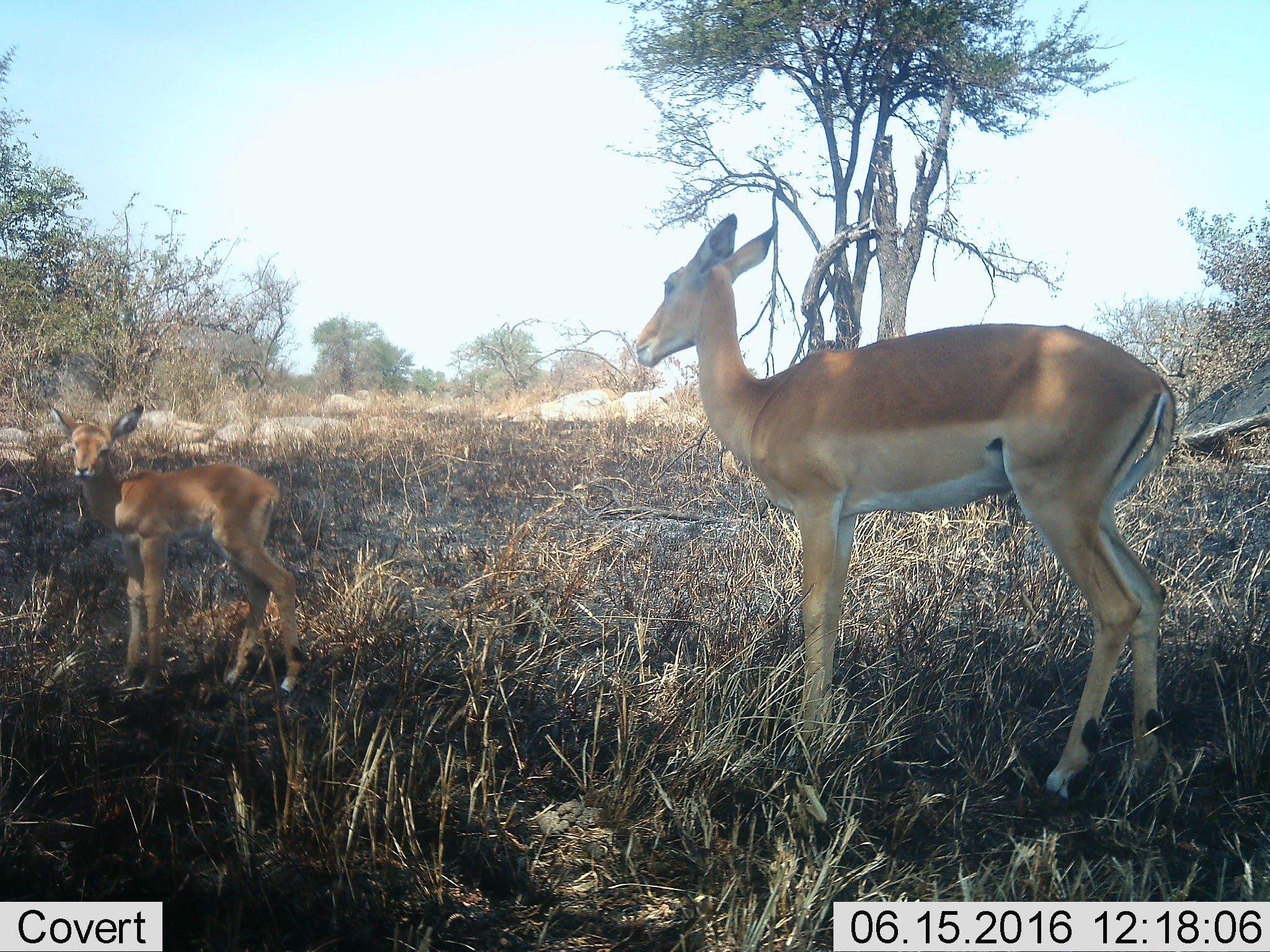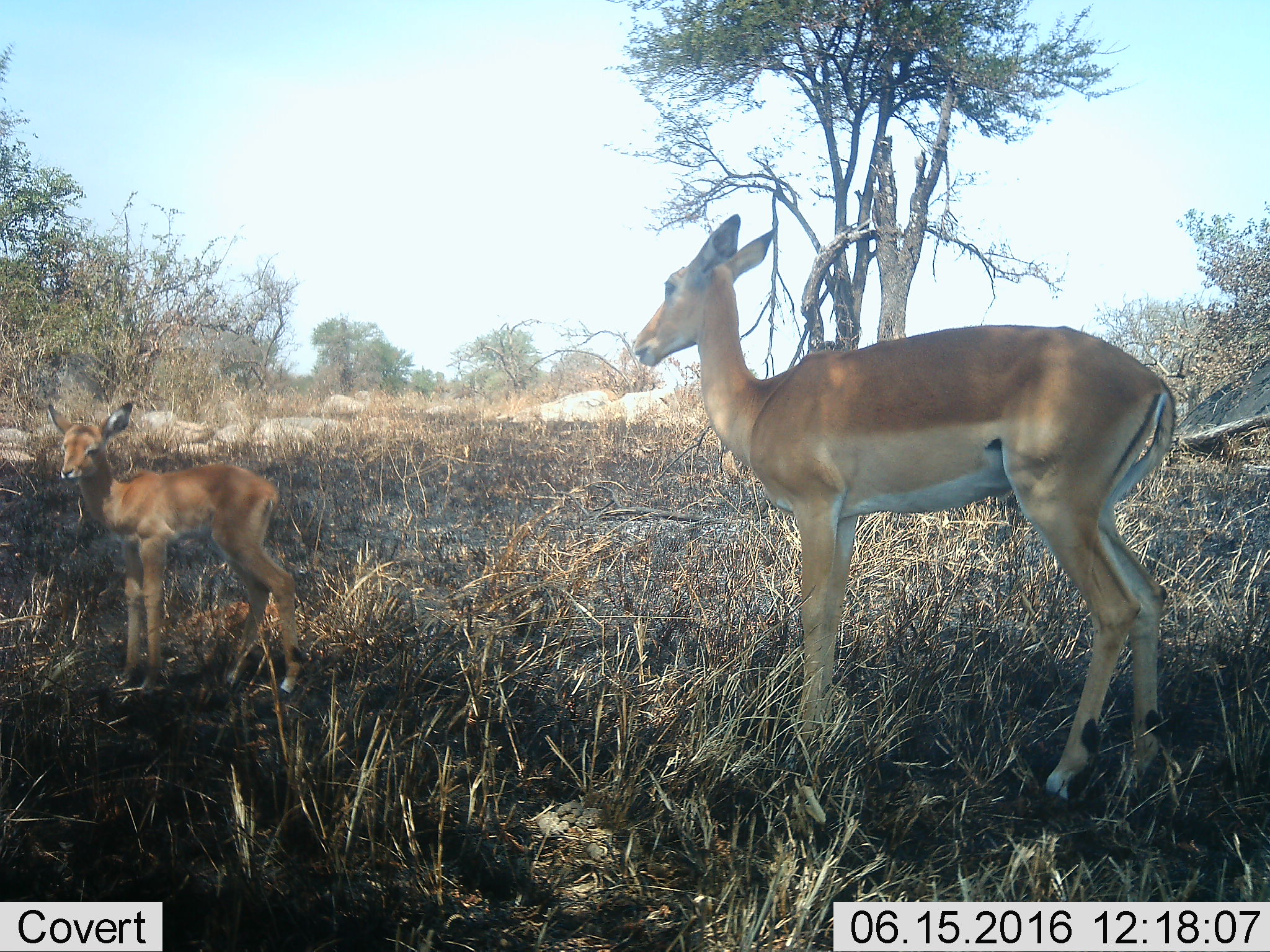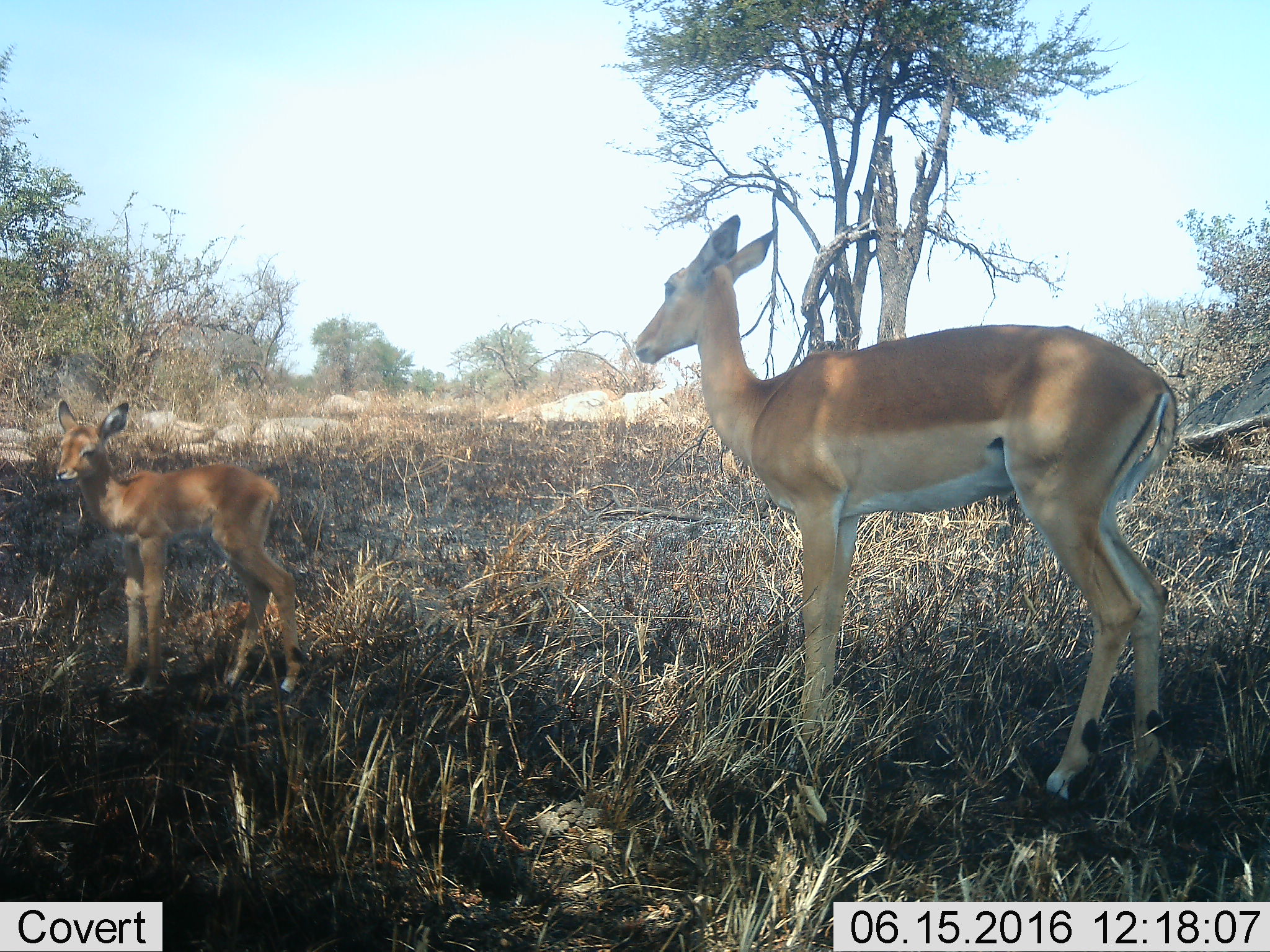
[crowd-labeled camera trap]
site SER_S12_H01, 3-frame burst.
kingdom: Animalia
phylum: Chordata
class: Mammalia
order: Artiodactyla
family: Bovidae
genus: Aepyceros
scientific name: Aepyceros melampus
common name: impala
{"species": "impala (Aepyceros melampus)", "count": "2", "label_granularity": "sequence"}